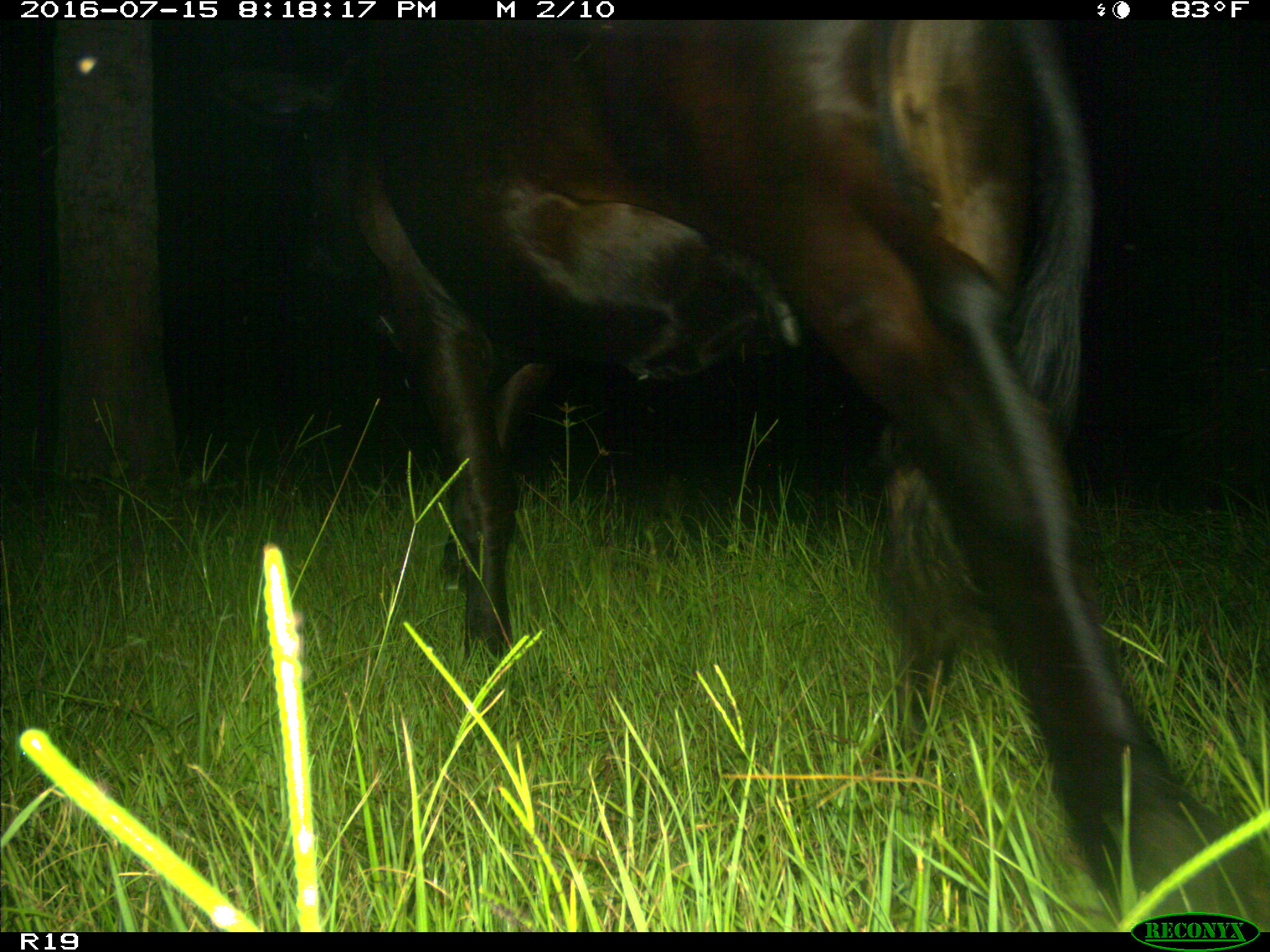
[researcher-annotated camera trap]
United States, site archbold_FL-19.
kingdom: Animalia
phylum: Chordata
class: Mammalia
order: Artiodactyla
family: Bovidae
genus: Bos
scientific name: Bos taurus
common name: domestic cow